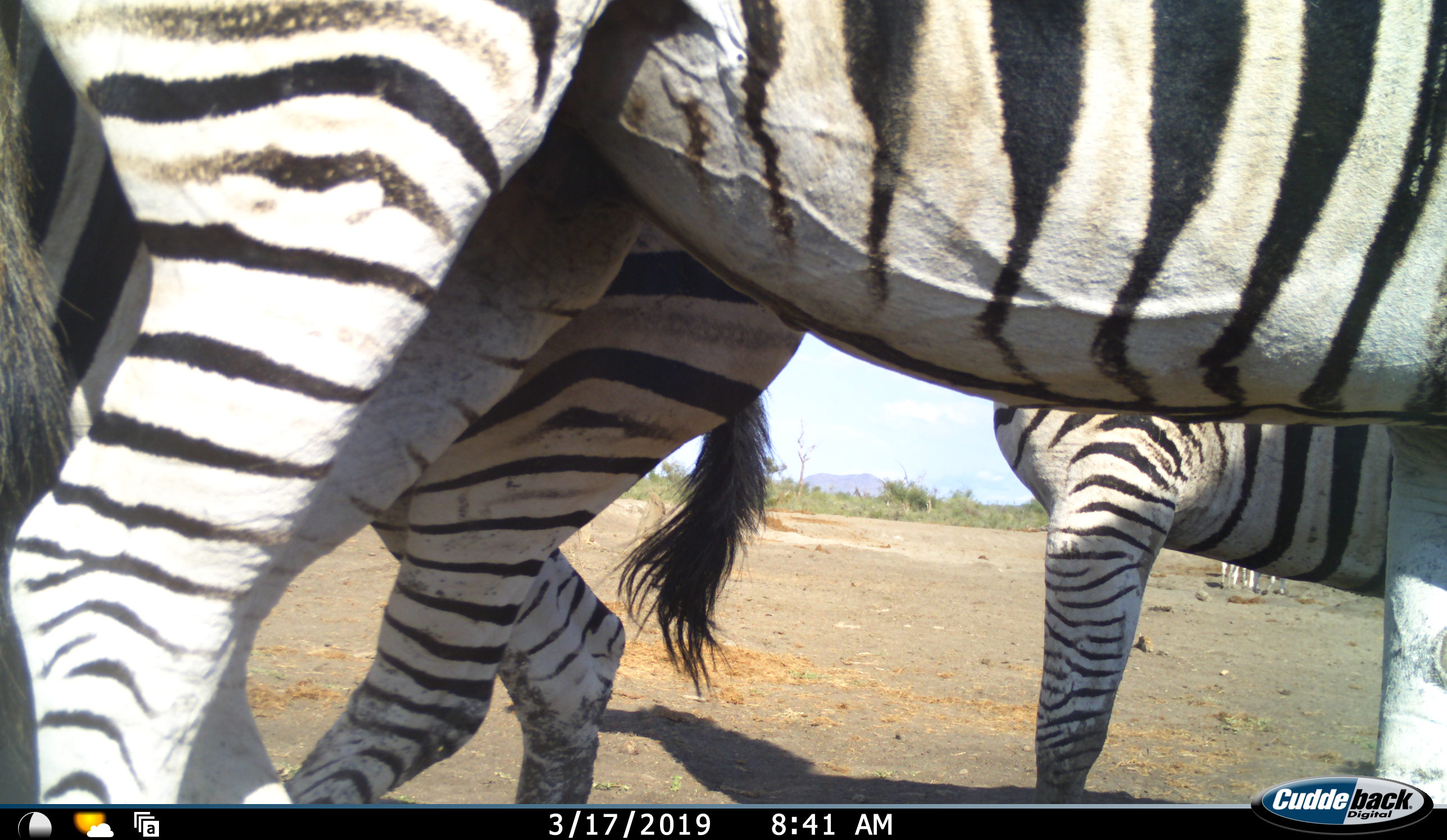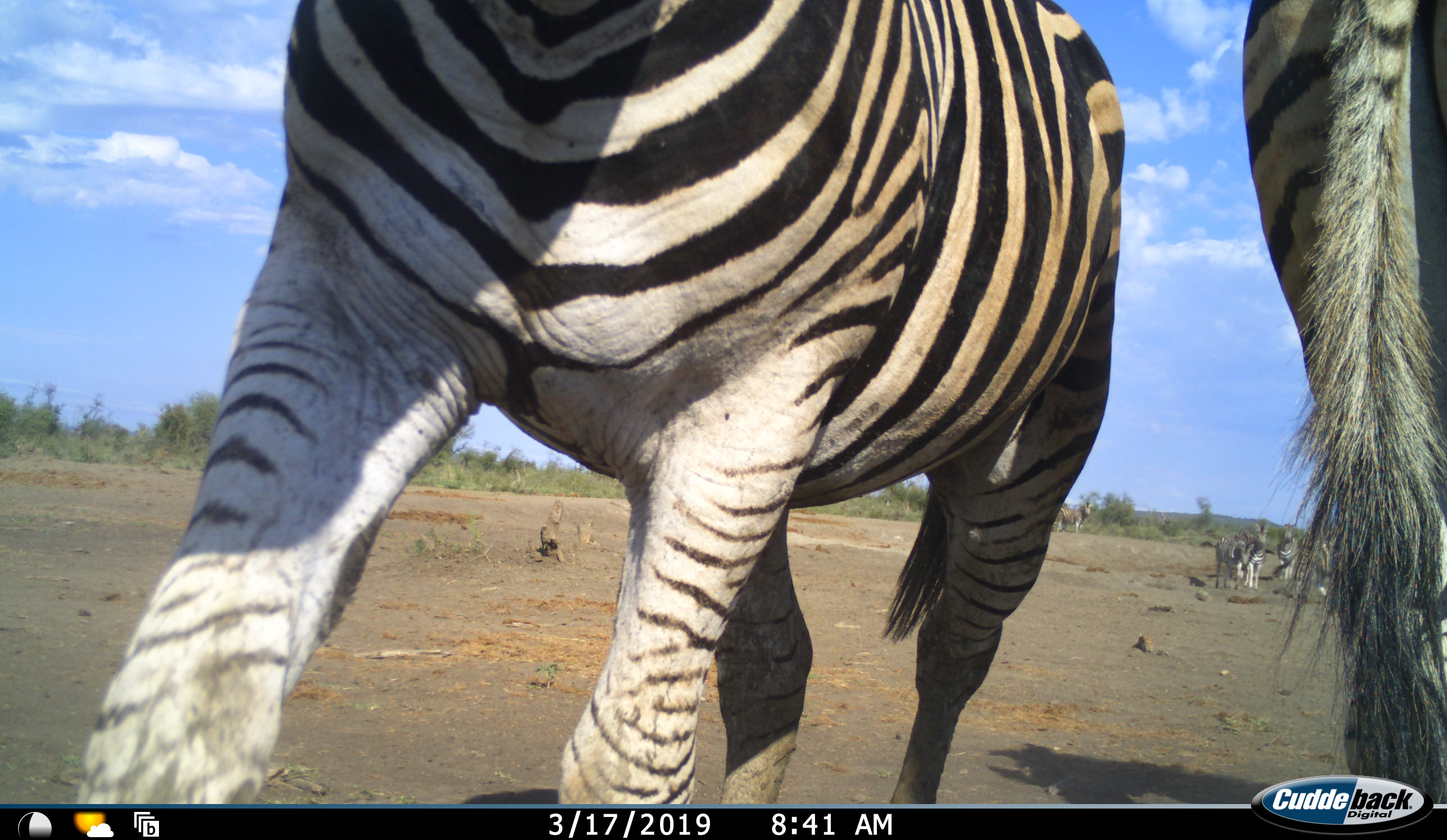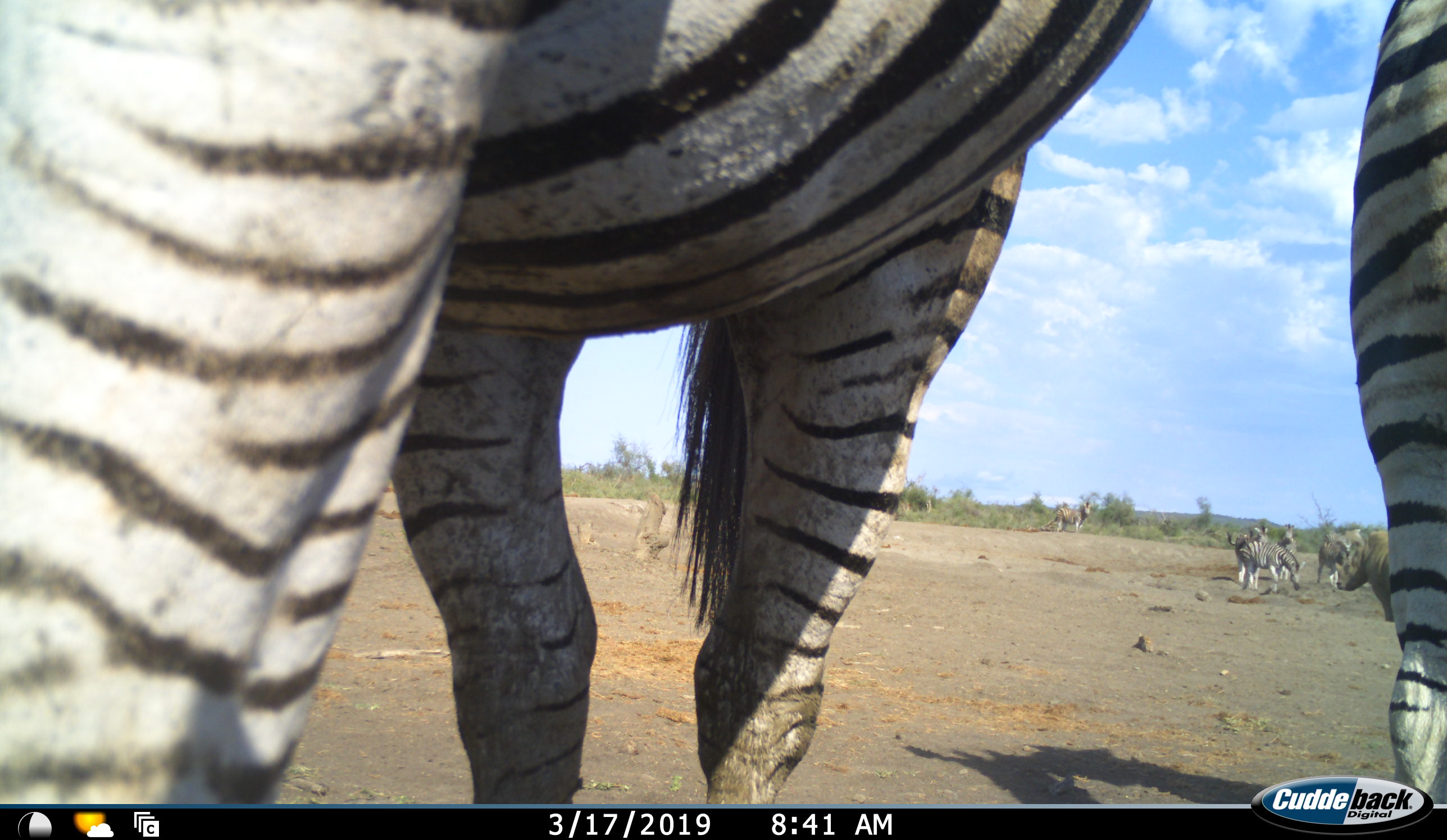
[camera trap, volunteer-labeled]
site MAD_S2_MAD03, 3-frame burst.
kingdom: Animalia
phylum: Chordata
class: Mammalia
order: Perissodactyla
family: Equidae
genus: Equus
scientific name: Equus quagga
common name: plains zebra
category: zebraplains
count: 7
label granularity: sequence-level